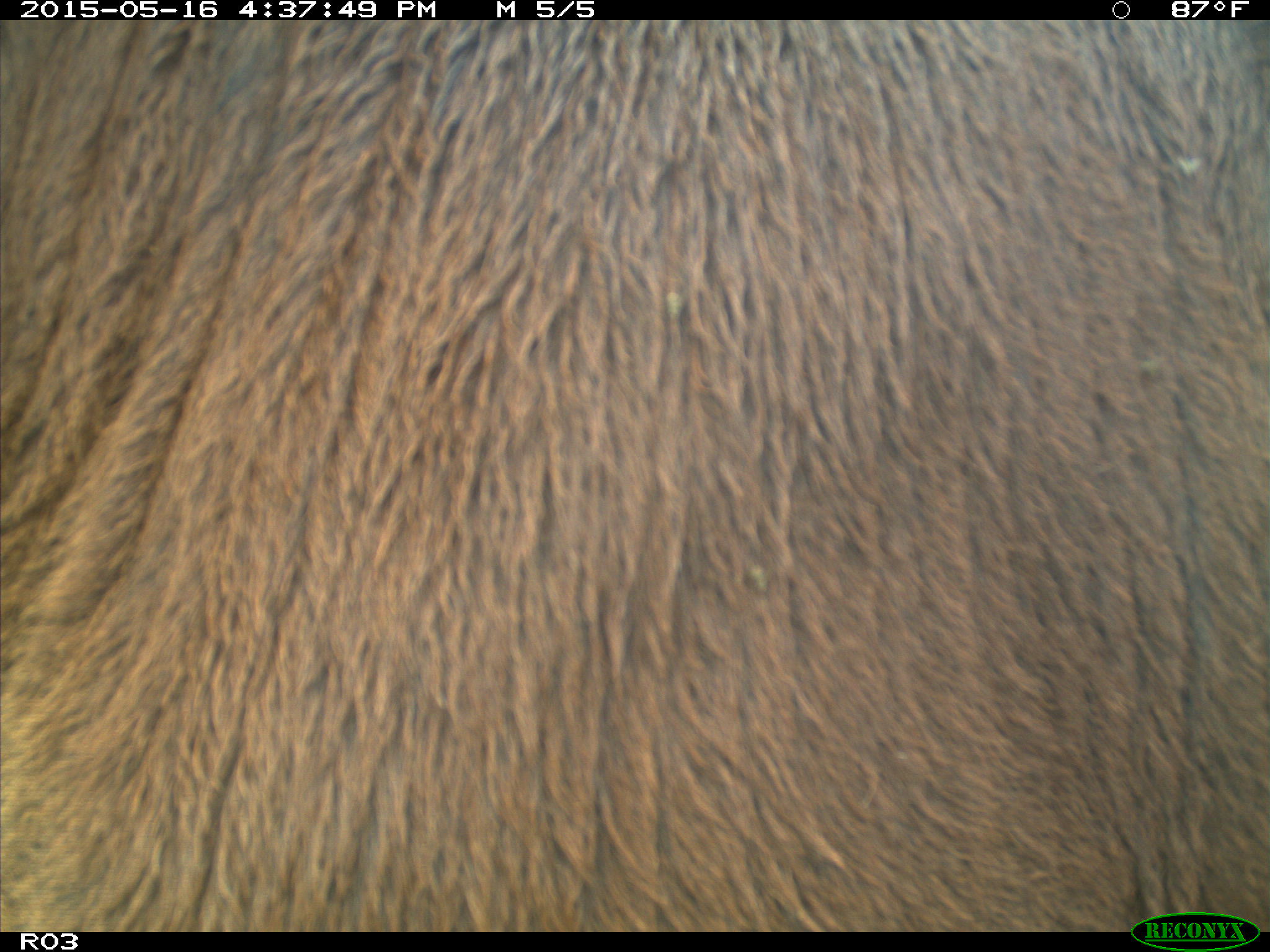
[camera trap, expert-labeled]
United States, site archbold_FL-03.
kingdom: Animalia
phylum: Chordata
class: Mammalia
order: Artiodactyla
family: Bovidae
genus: Bos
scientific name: Bos taurus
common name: domestic cow